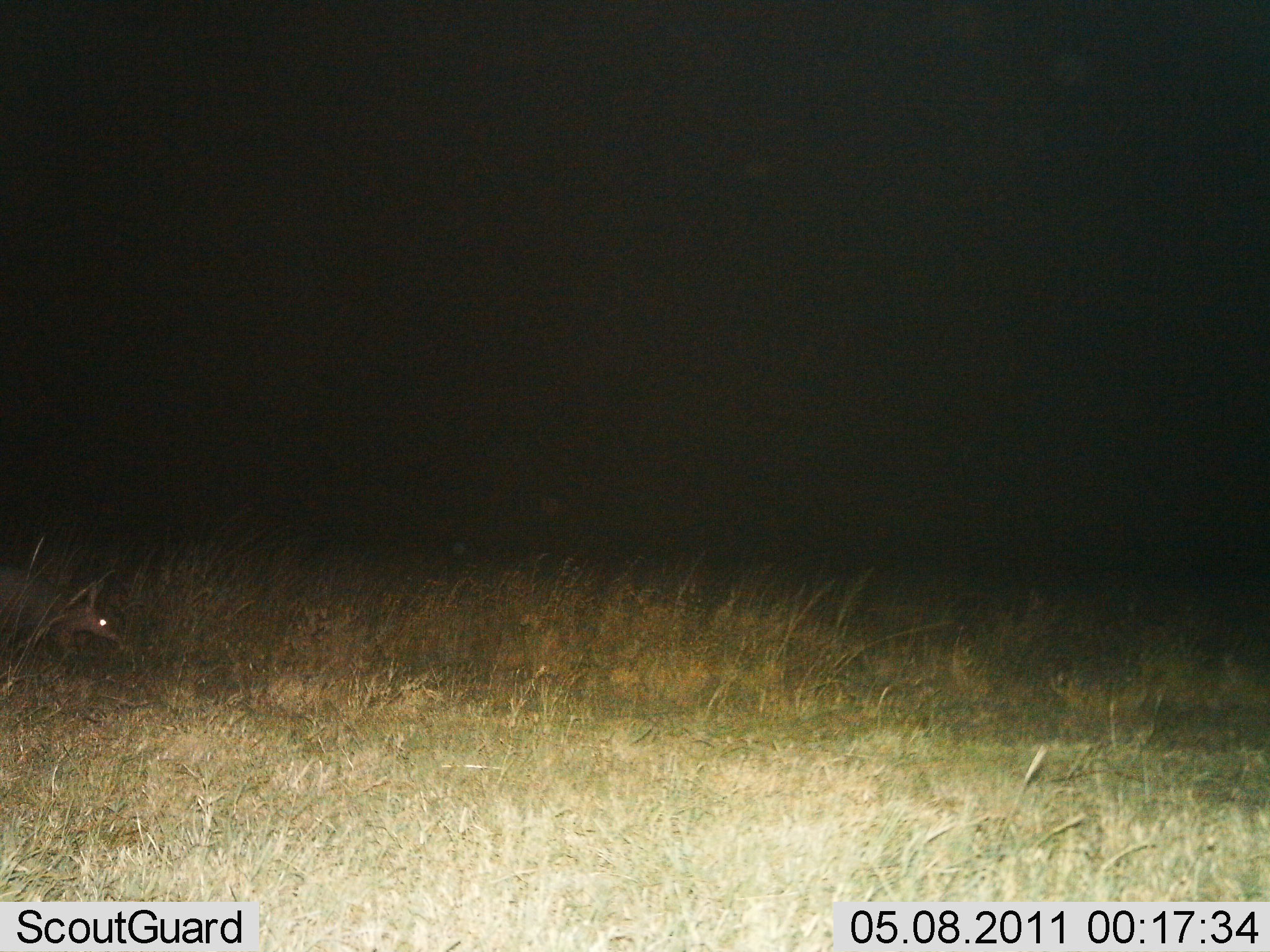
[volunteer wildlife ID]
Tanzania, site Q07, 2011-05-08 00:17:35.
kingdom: Animalia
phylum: Chordata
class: Mammalia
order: Tubulidentata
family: Orycteropodidae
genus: Orycteropus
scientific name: Orycteropus afer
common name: aardvark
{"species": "aardvark (Orycteropus afer)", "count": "1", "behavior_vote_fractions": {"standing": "42%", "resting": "0%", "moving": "58%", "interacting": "0%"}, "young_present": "0%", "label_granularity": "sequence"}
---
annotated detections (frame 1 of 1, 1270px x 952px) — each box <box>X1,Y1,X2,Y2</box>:
animal: <box>0,566,121,656</box>